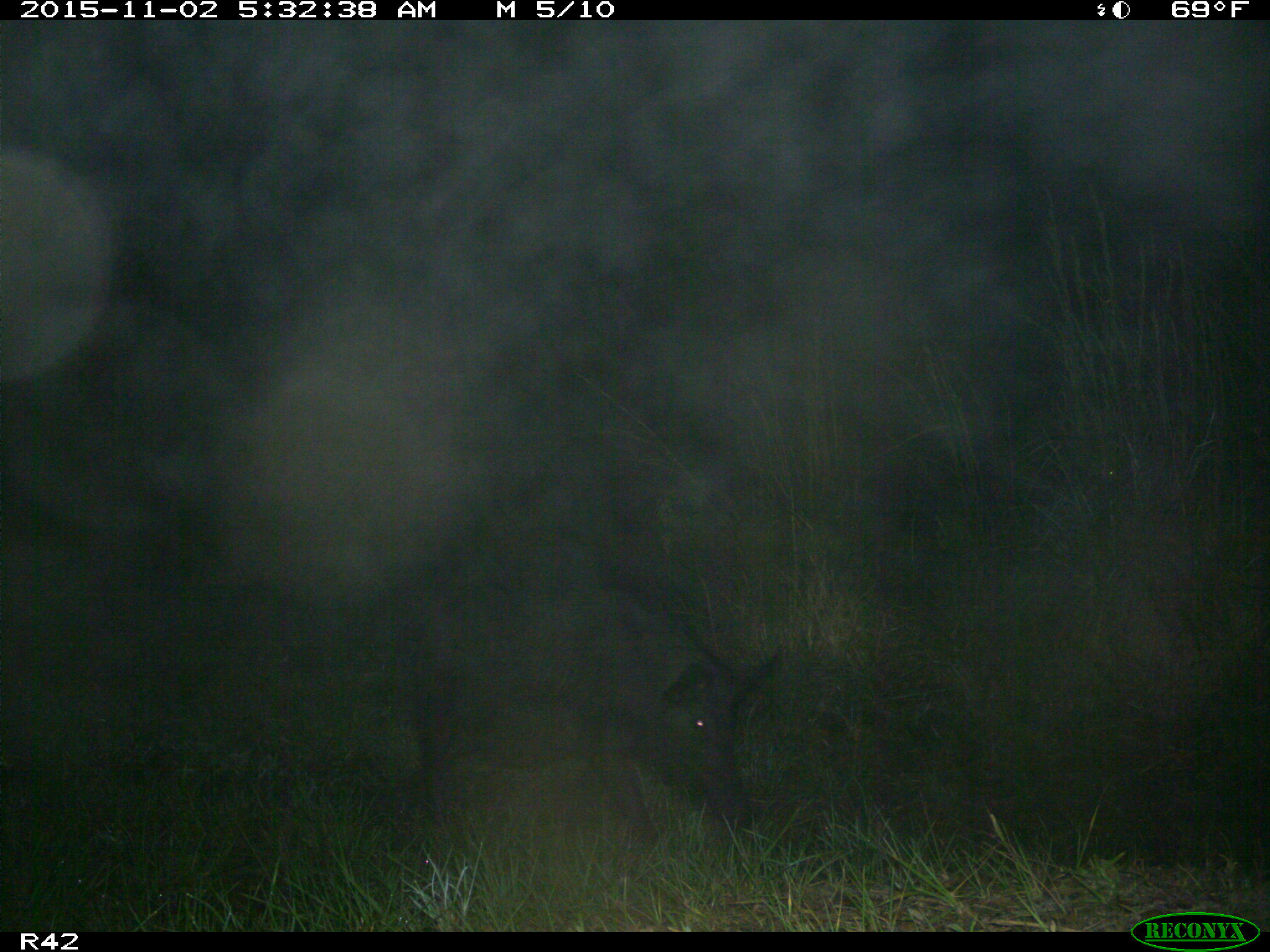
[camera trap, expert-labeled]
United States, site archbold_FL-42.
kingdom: Animalia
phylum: Chordata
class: Mammalia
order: Artiodactyla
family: Suidae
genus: Sus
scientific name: Sus scrofa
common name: wild boar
Sus scrofa (wild boar).